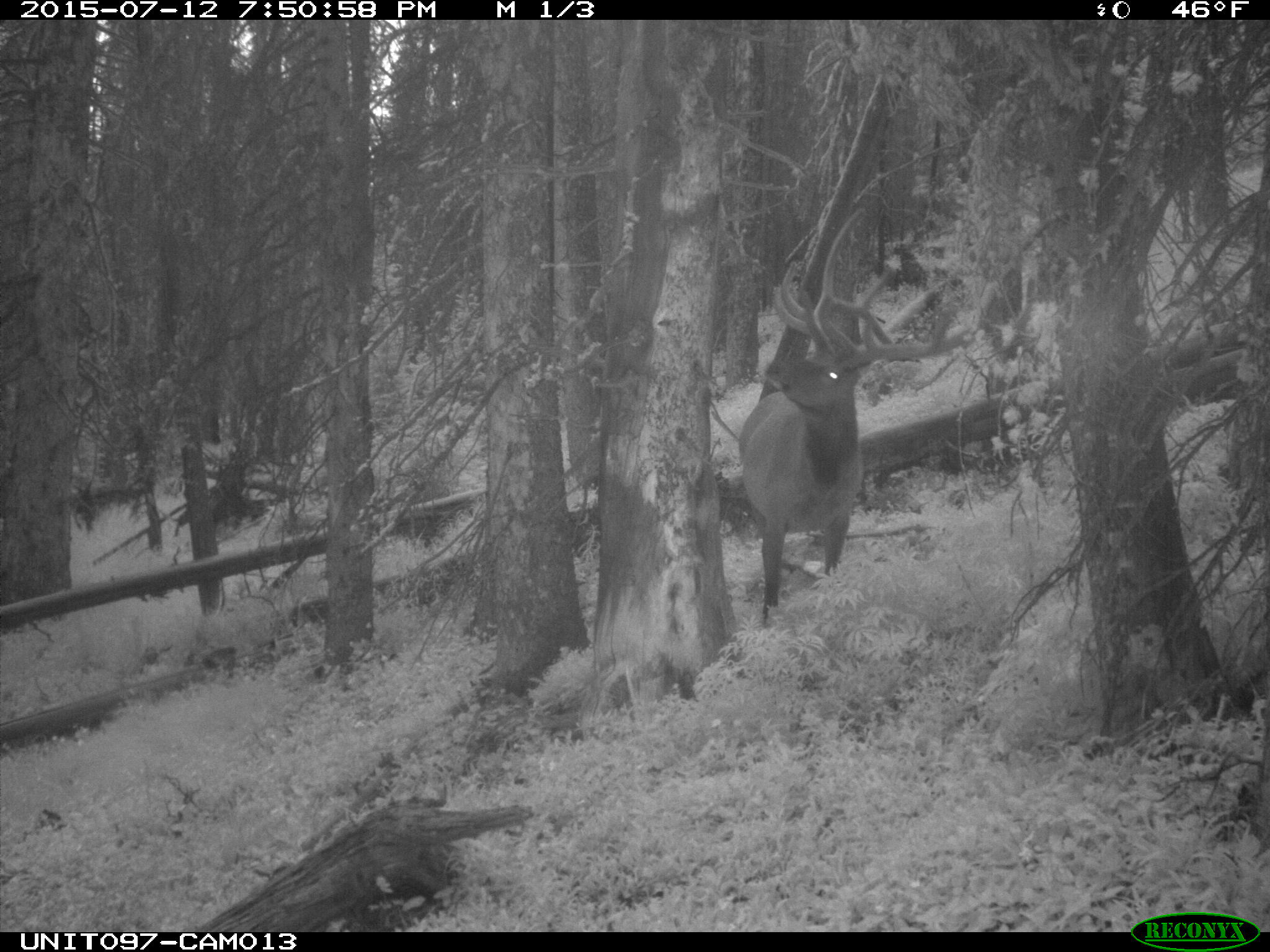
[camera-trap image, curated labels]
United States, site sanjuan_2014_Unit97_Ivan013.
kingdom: Animalia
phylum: Chordata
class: Mammalia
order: Artiodactyla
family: Cervidae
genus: Cervus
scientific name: Cervus elaphus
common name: red deer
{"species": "Cervus elaphus (red deer)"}